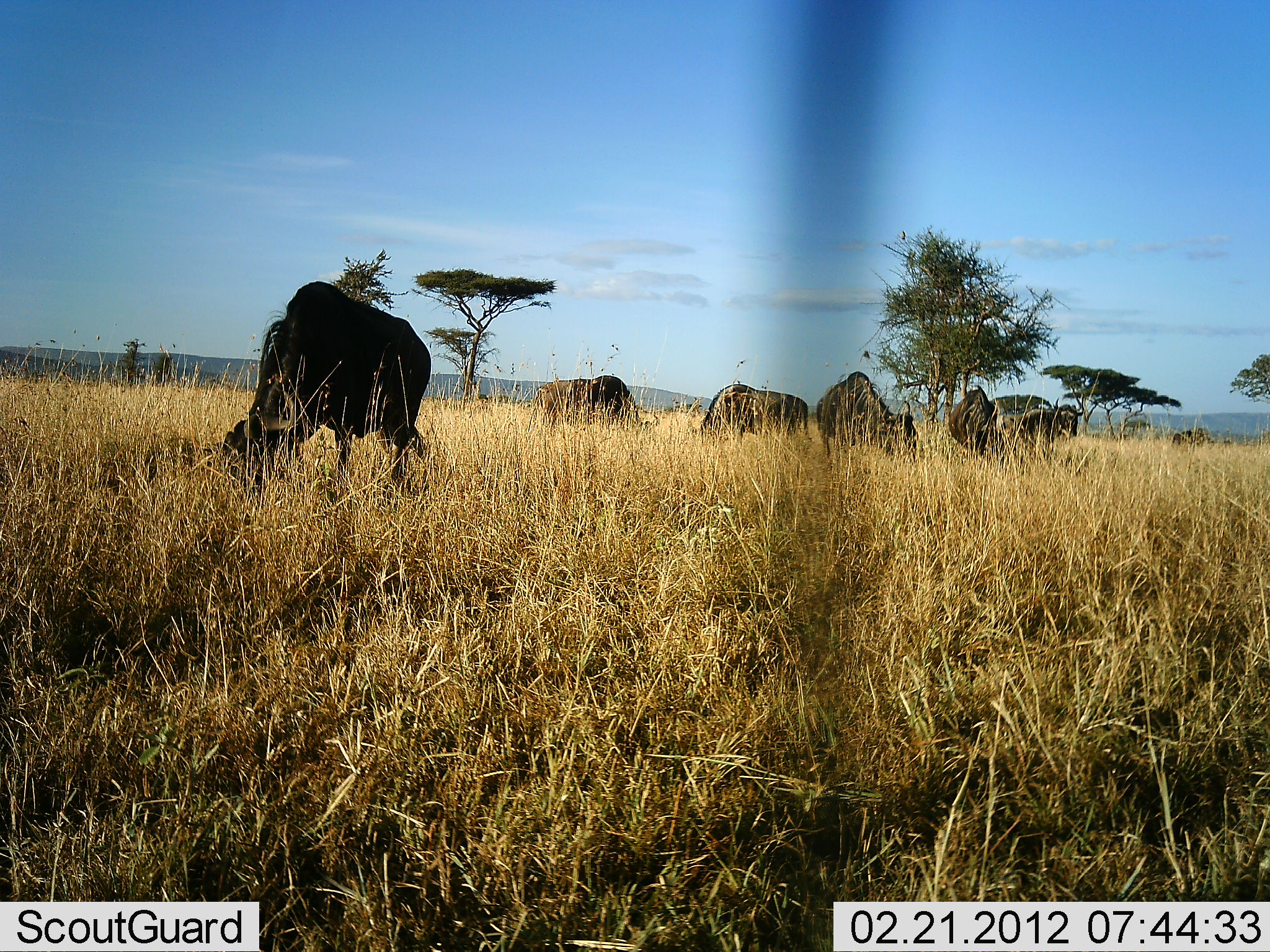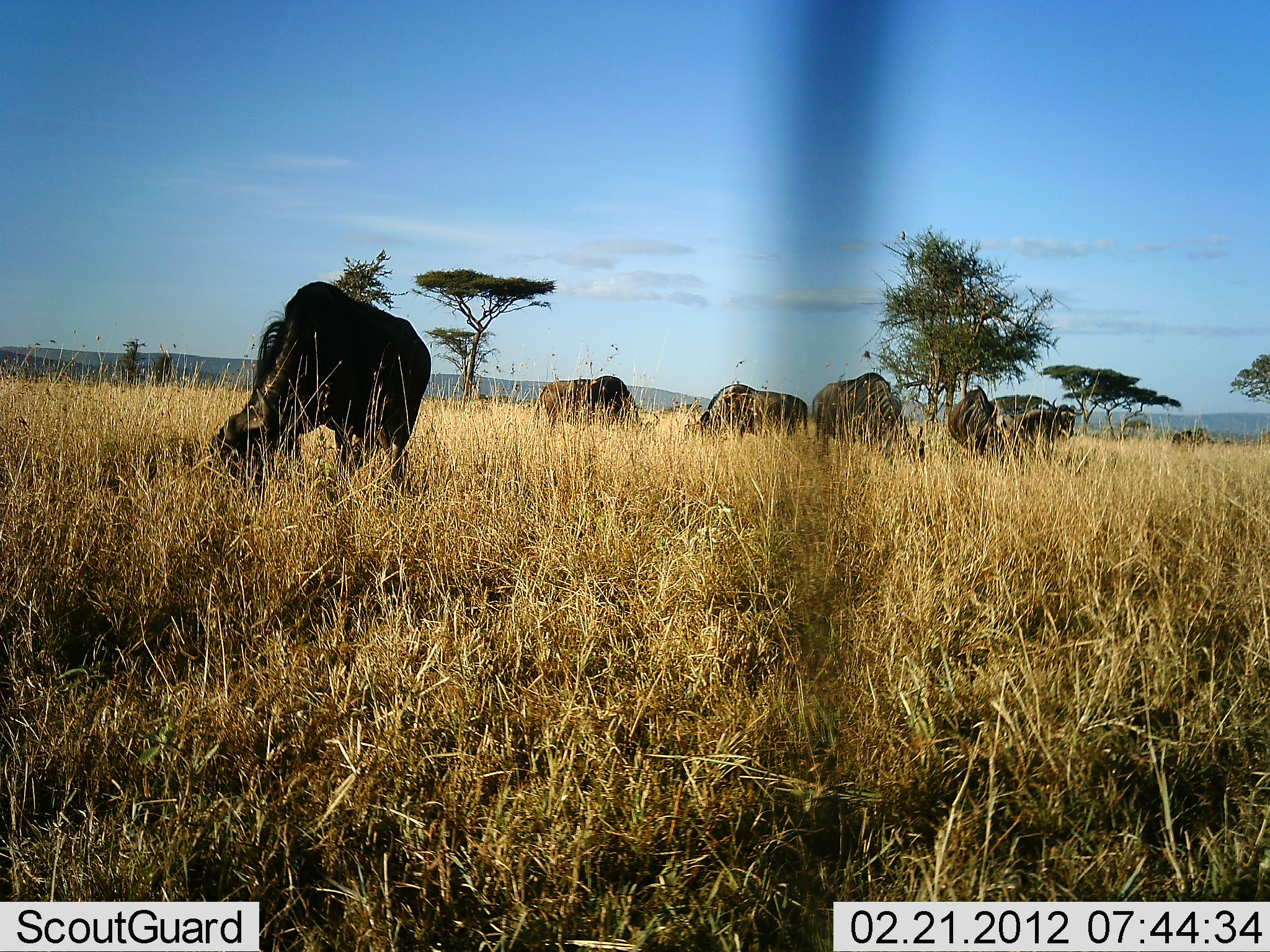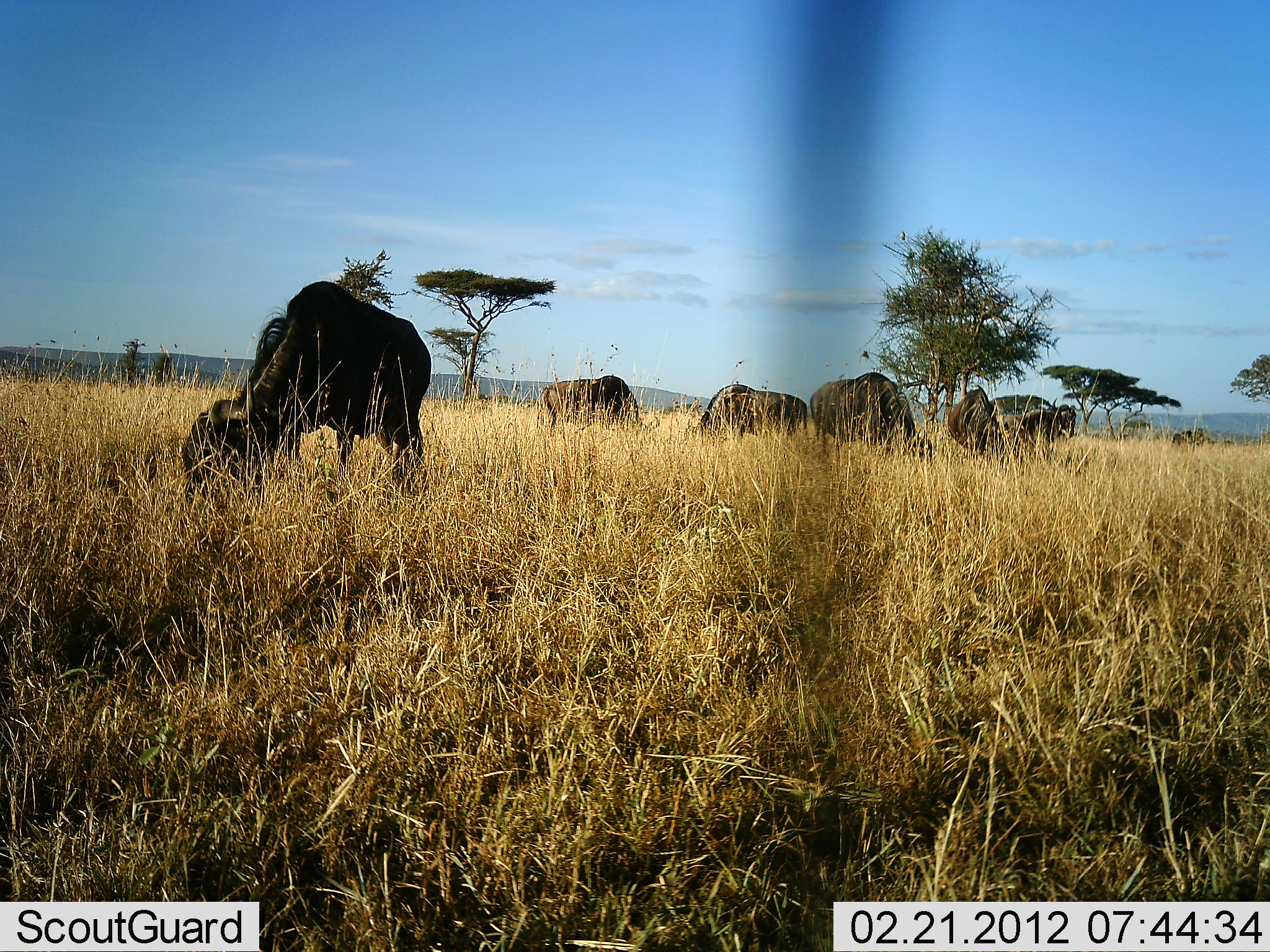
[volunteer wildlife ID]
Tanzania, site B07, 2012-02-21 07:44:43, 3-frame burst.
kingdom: Animalia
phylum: Chordata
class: Mammalia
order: Artiodactyla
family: Bovidae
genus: Connochaetes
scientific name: Connochaetes taurinus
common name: blue wildebeest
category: wildebeest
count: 6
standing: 32%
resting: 0%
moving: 0%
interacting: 4%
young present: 0%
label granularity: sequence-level